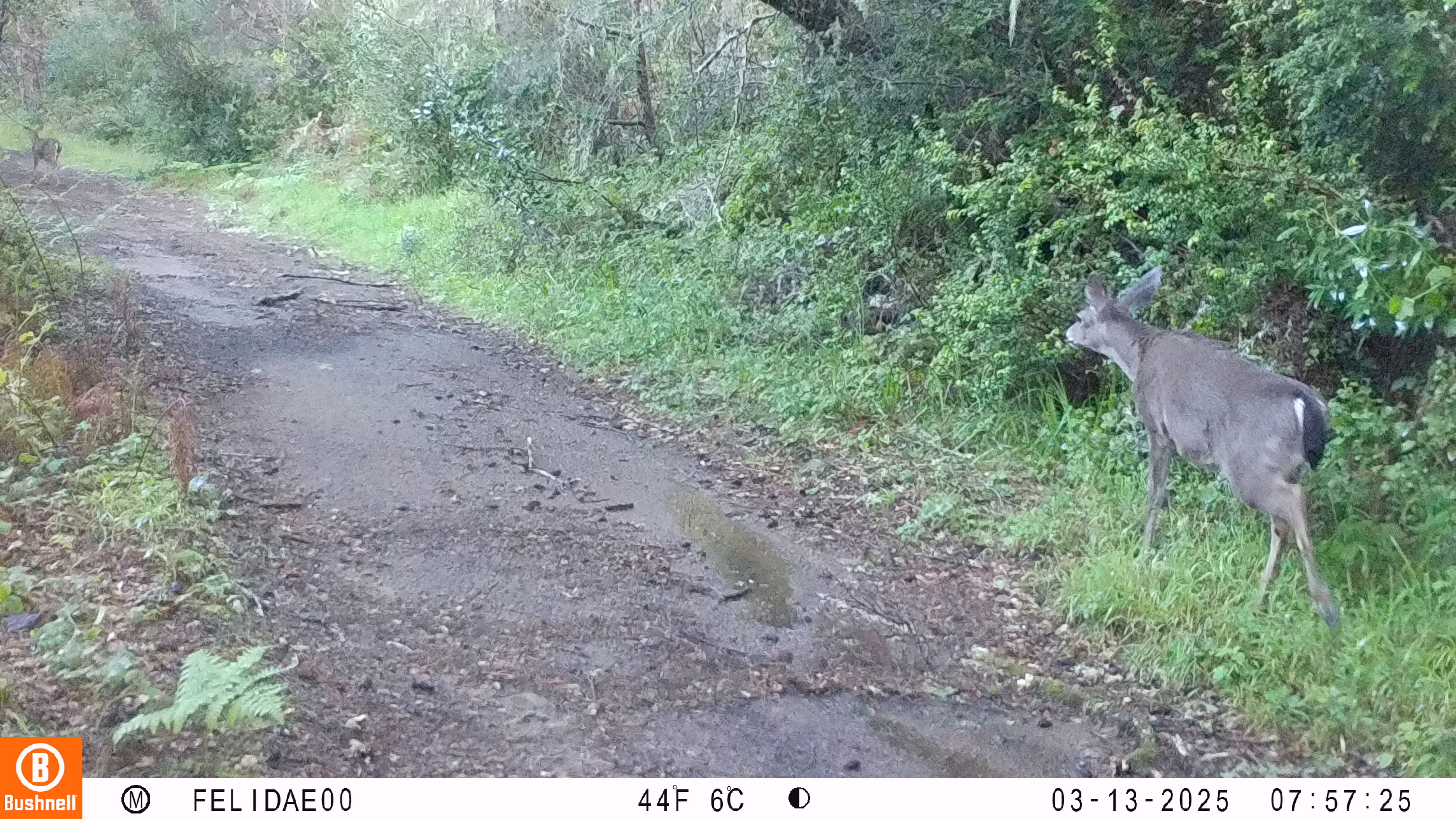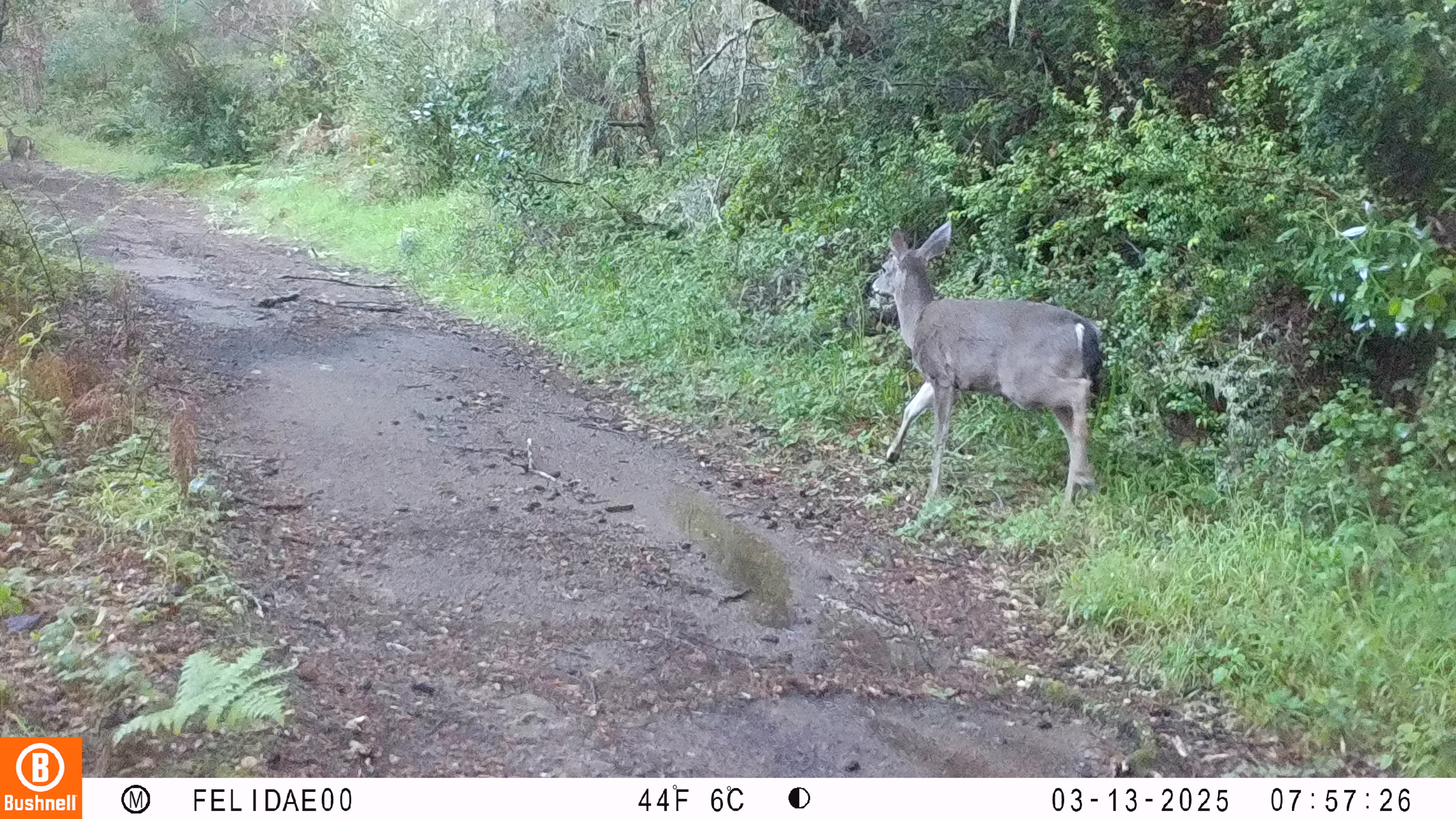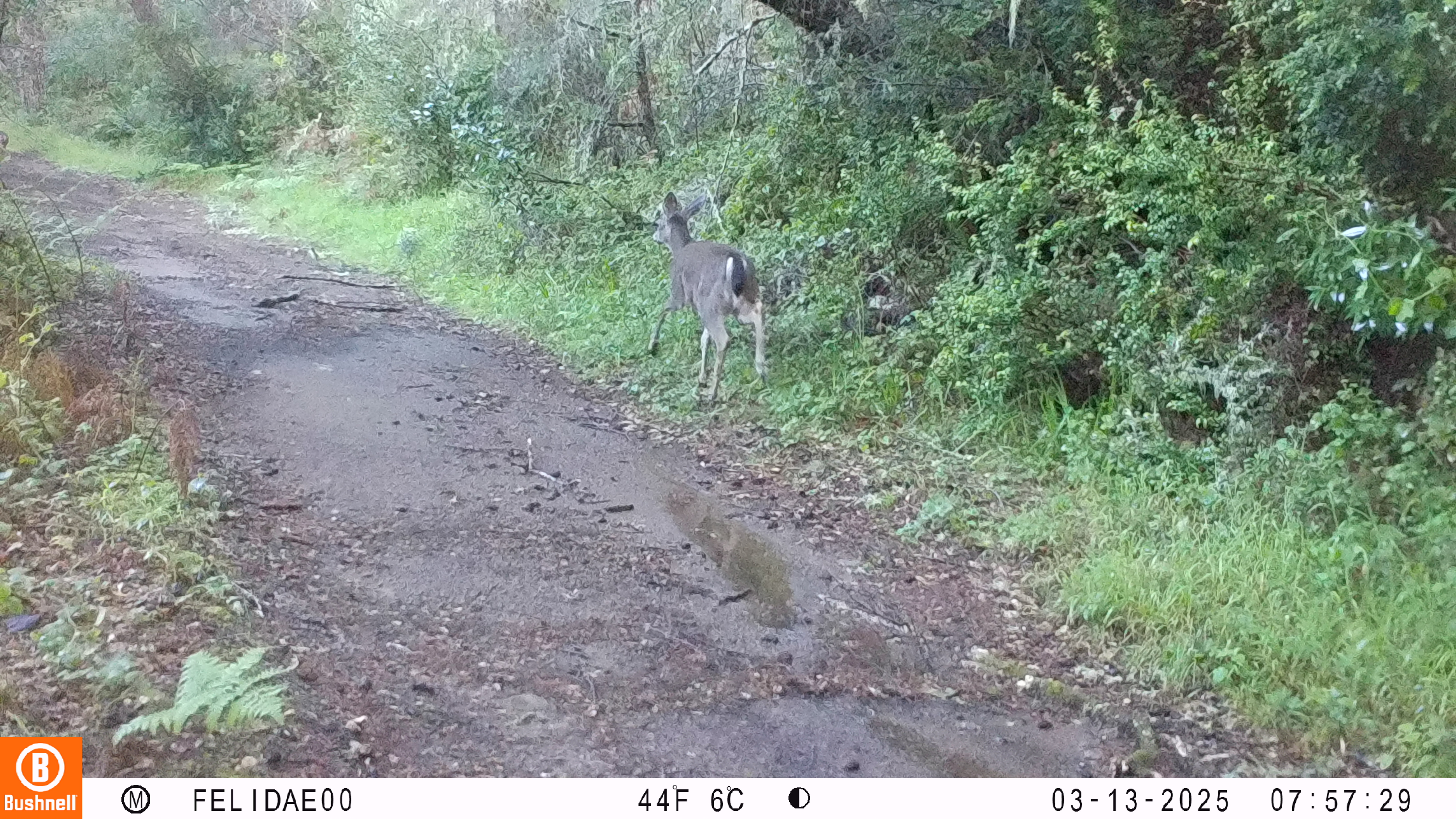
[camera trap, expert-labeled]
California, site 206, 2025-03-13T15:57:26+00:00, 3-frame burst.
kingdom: Animalia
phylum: Chordata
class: Mammalia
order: Artiodactyla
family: Cervidae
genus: Odocoileus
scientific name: Odocoileus hemionus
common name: mule deer